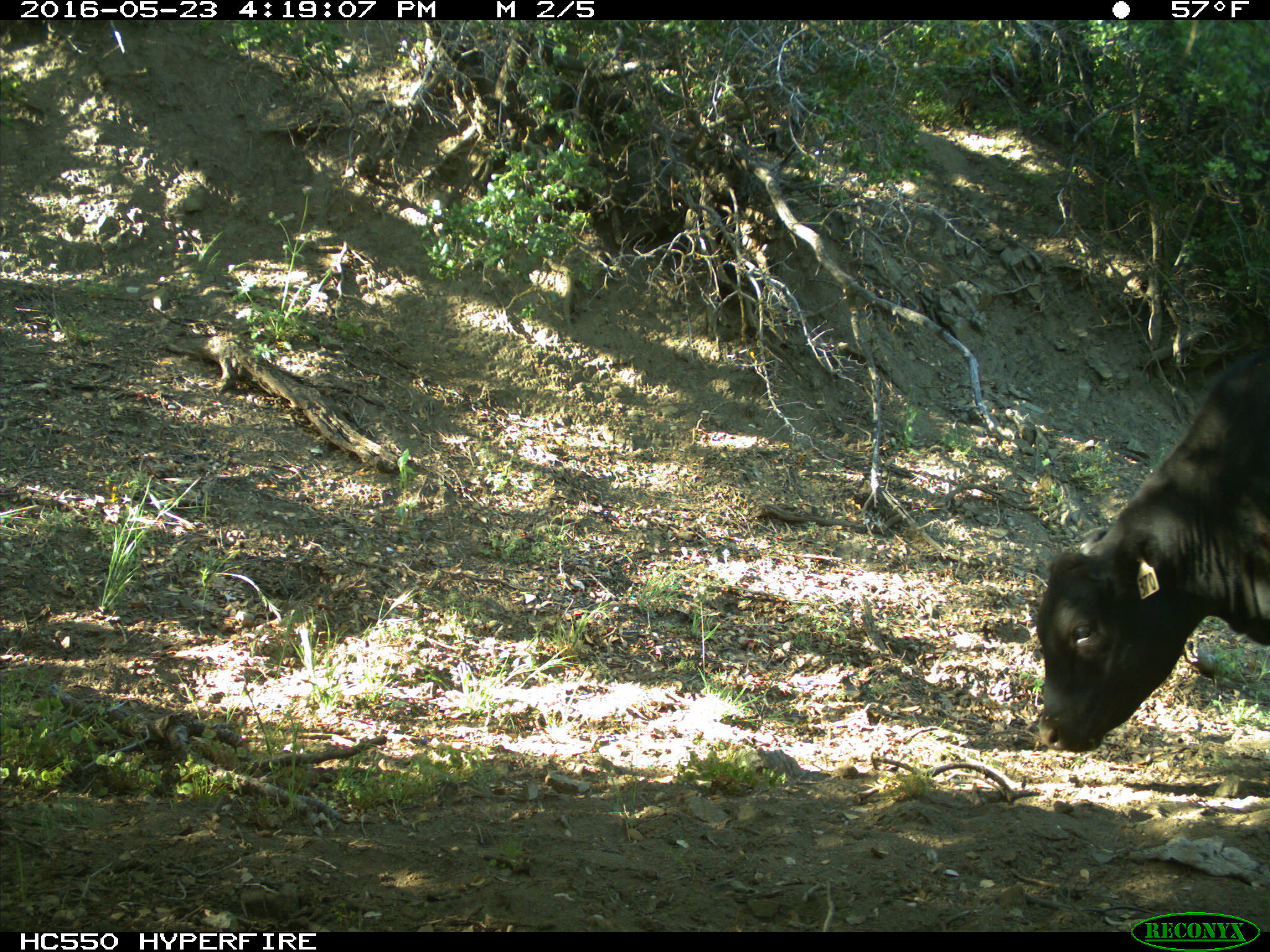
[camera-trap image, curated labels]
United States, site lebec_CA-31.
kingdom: Animalia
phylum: Chordata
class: Mammalia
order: Artiodactyla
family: Bovidae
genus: Bos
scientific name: Bos taurus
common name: domestic cow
Bos taurus (domestic cow).